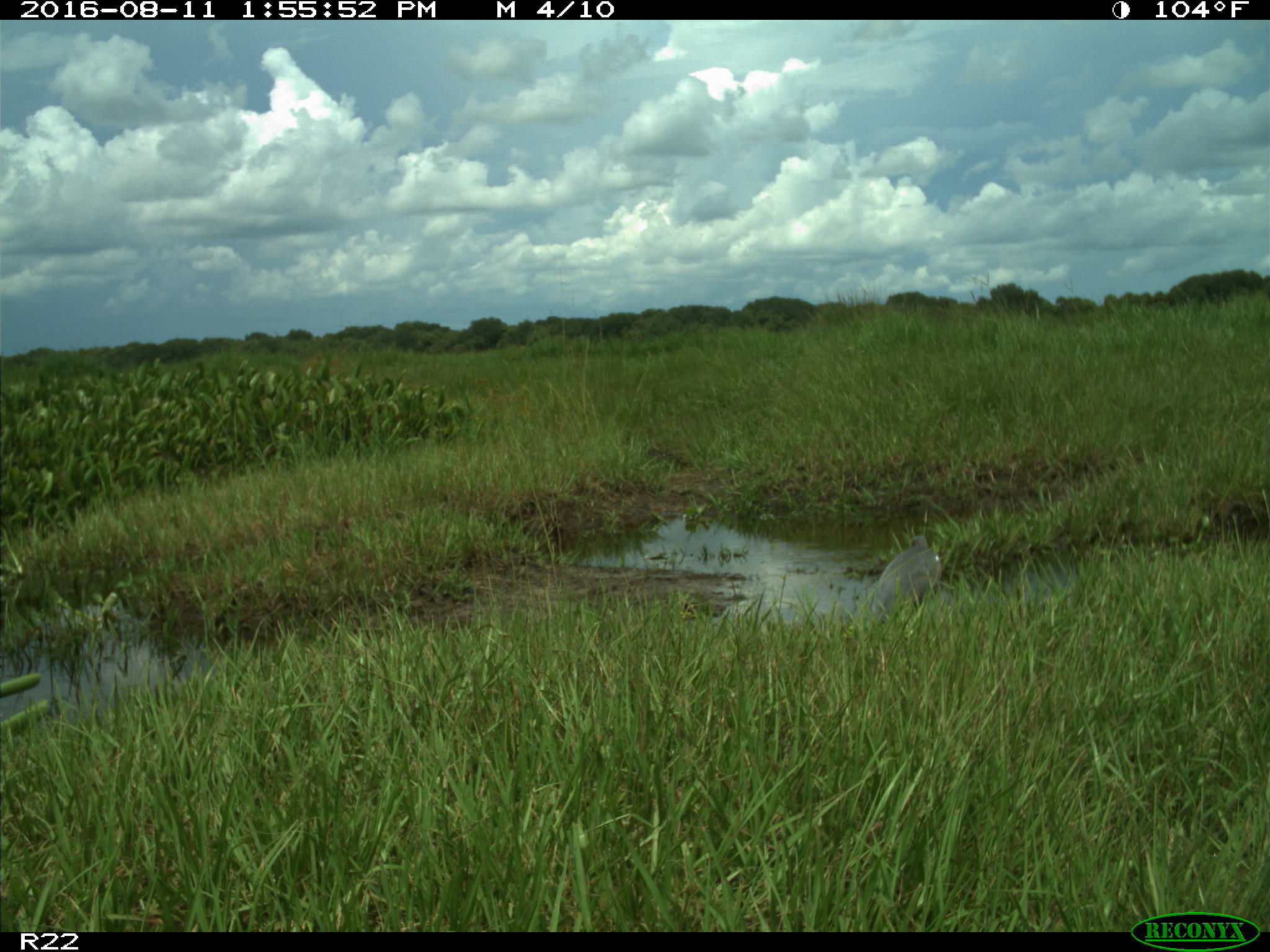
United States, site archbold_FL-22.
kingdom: Animalia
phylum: Chordata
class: Aves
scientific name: Aves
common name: birds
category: unidentified bird